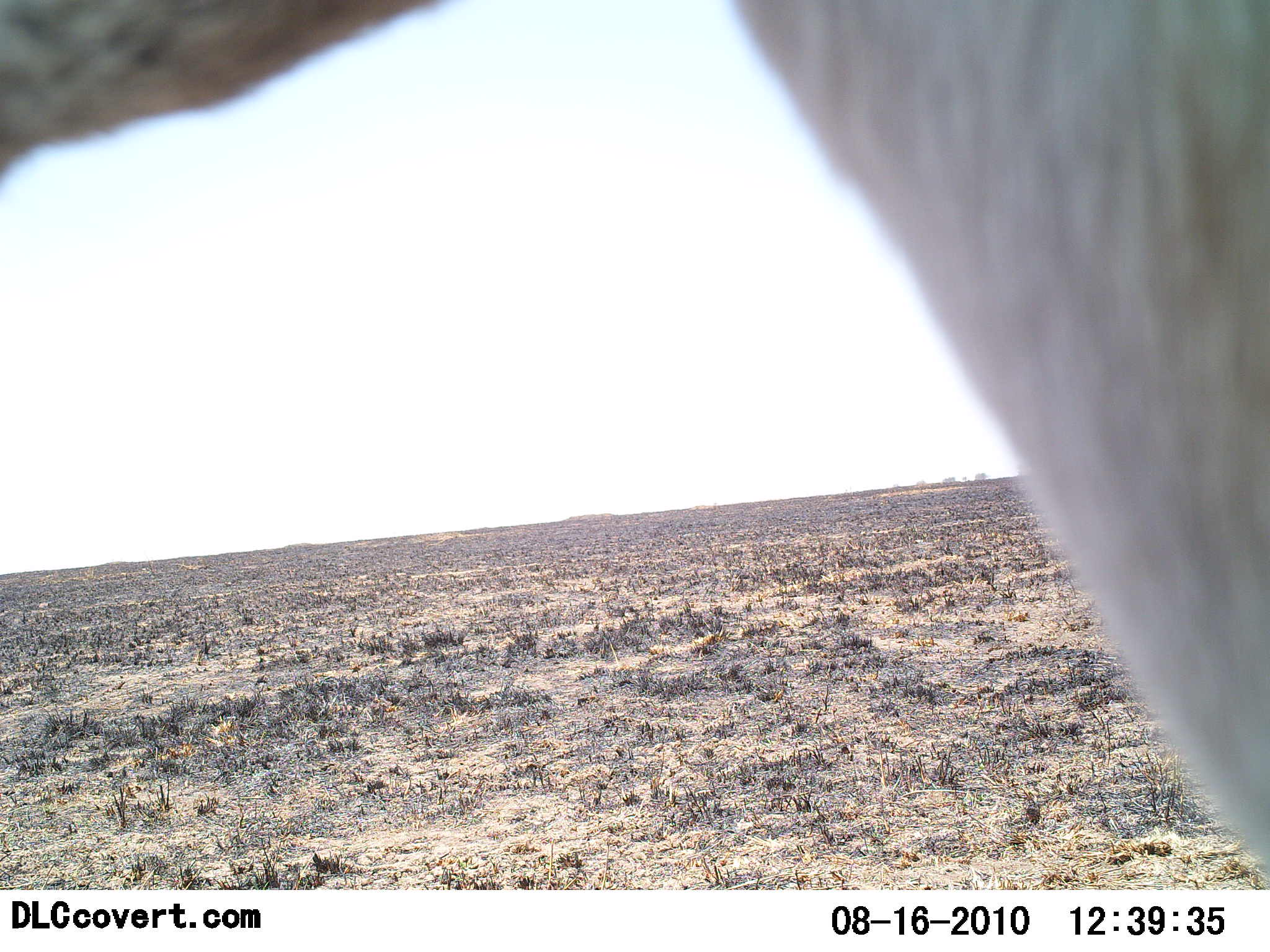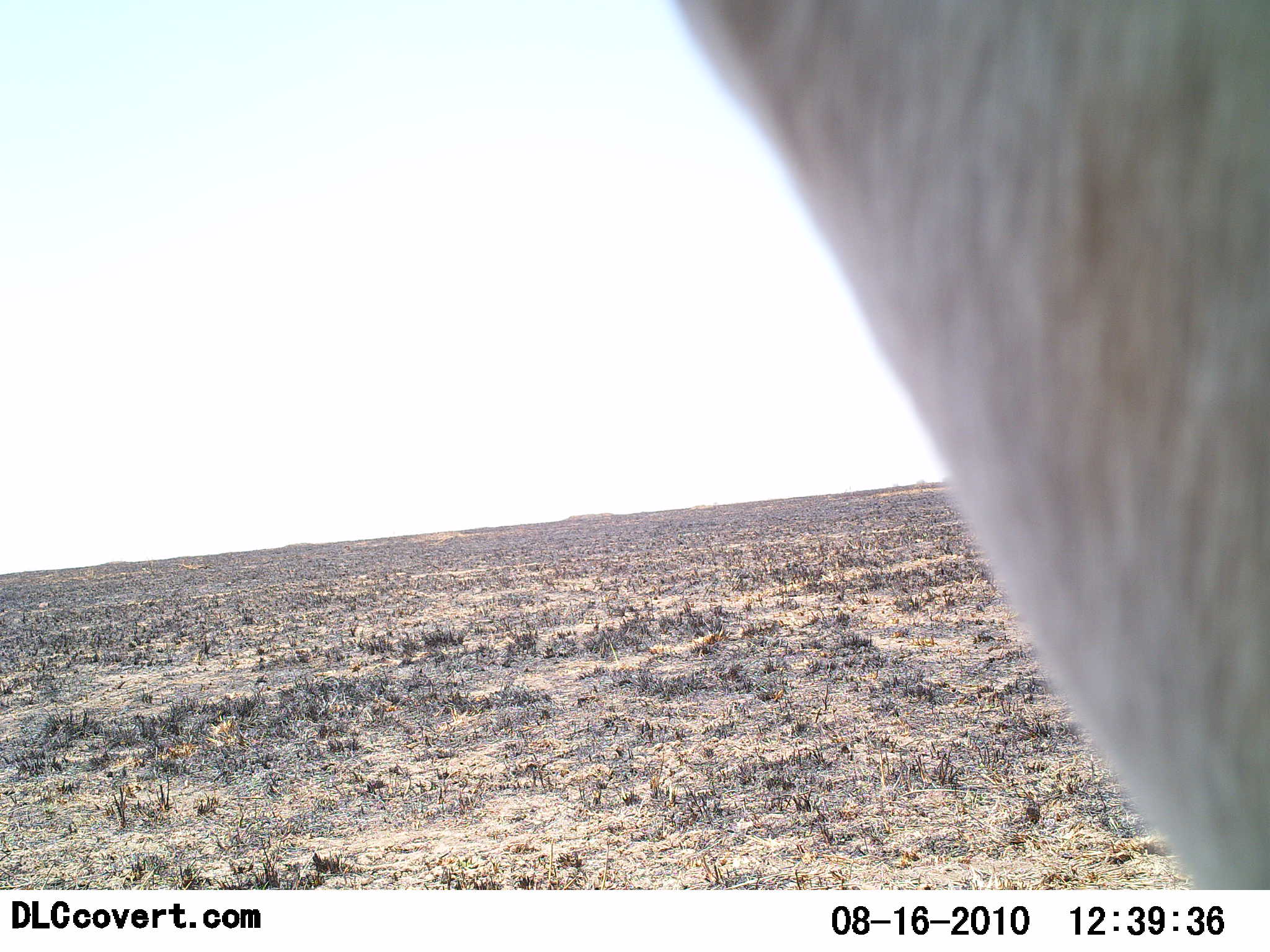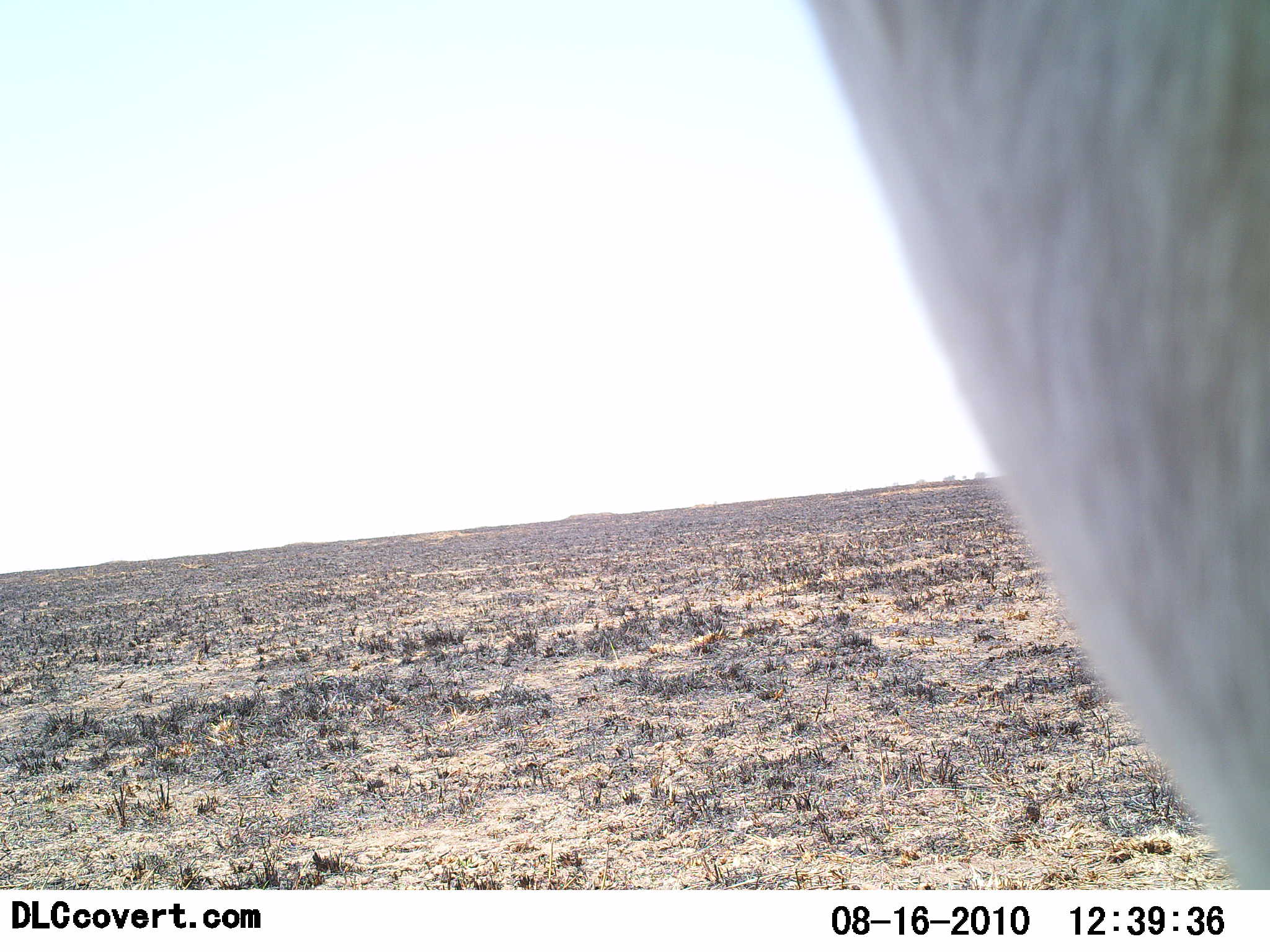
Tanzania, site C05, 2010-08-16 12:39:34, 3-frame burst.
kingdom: Animalia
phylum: Chordata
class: Mammalia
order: Artiodactyla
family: Bovidae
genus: Eudorcas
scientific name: Eudorcas thomsonii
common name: thomson's gazelle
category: gazellethomsons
Gazellethomsons (thomson's gazelle) (Eudorcas thomsonii), count 1. Behavior (volunteer vote fractions): standing 67%, resting 0%, moving 33%, interacting 0%. Young present (vote fraction): 0%. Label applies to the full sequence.